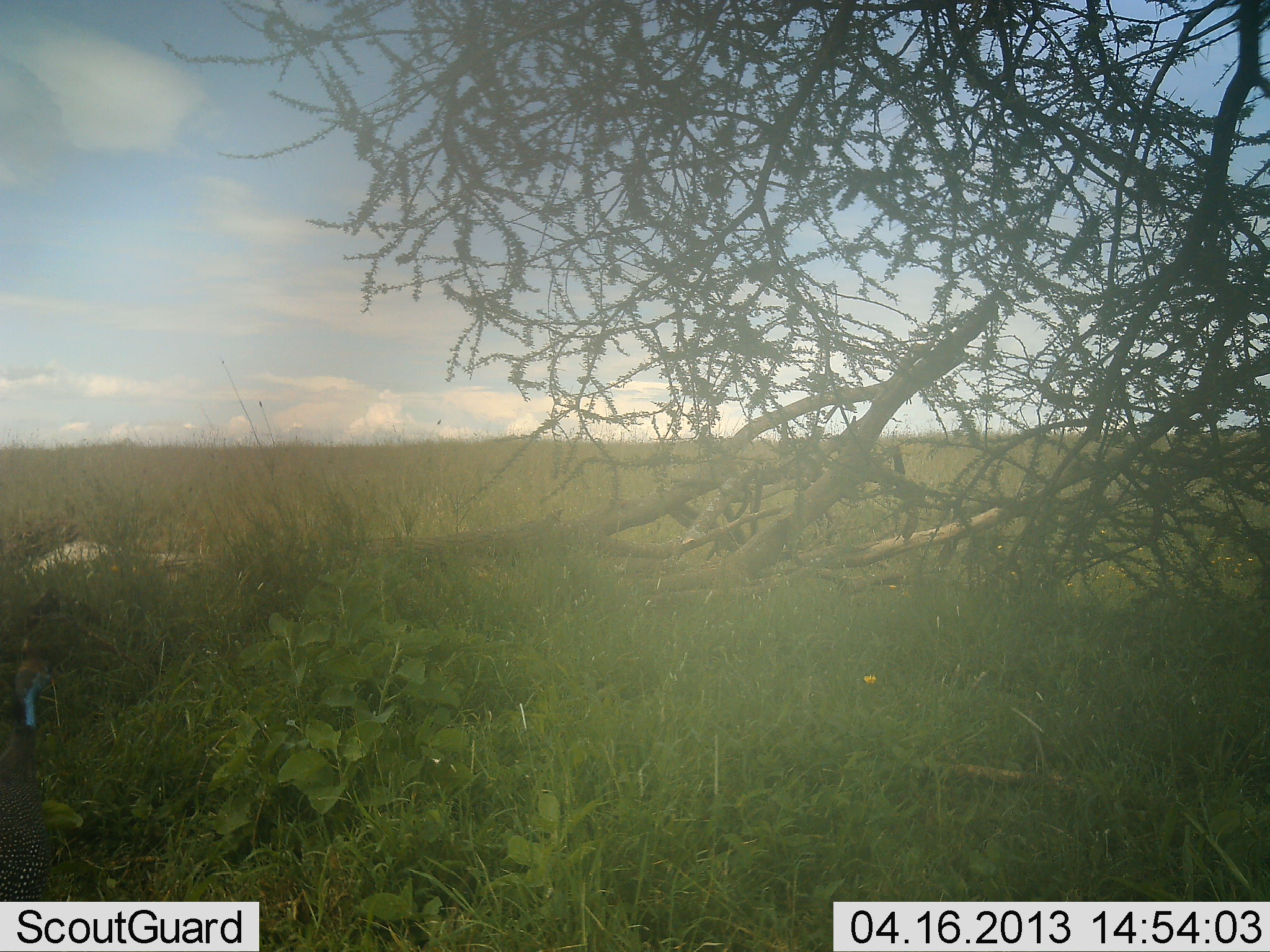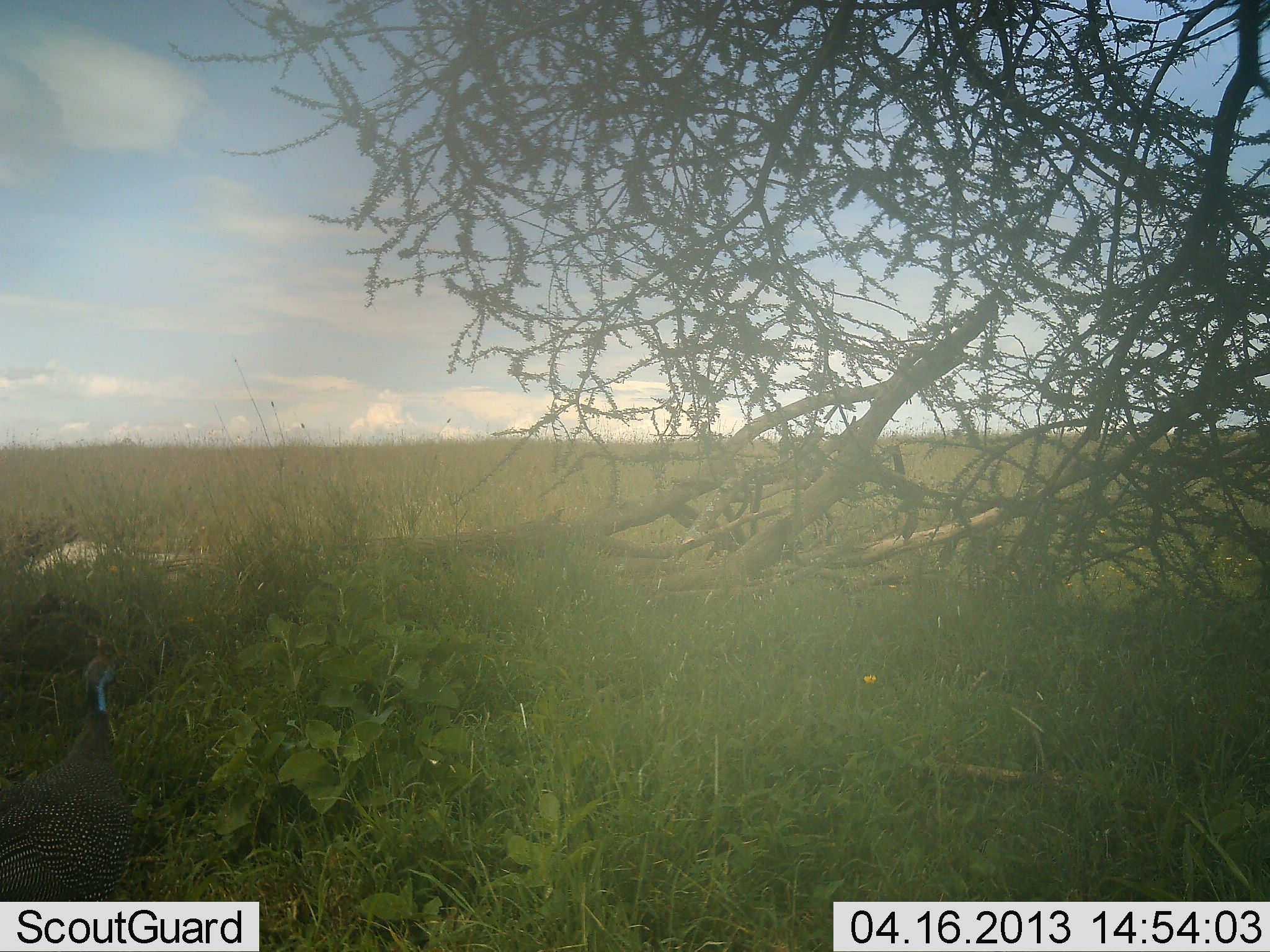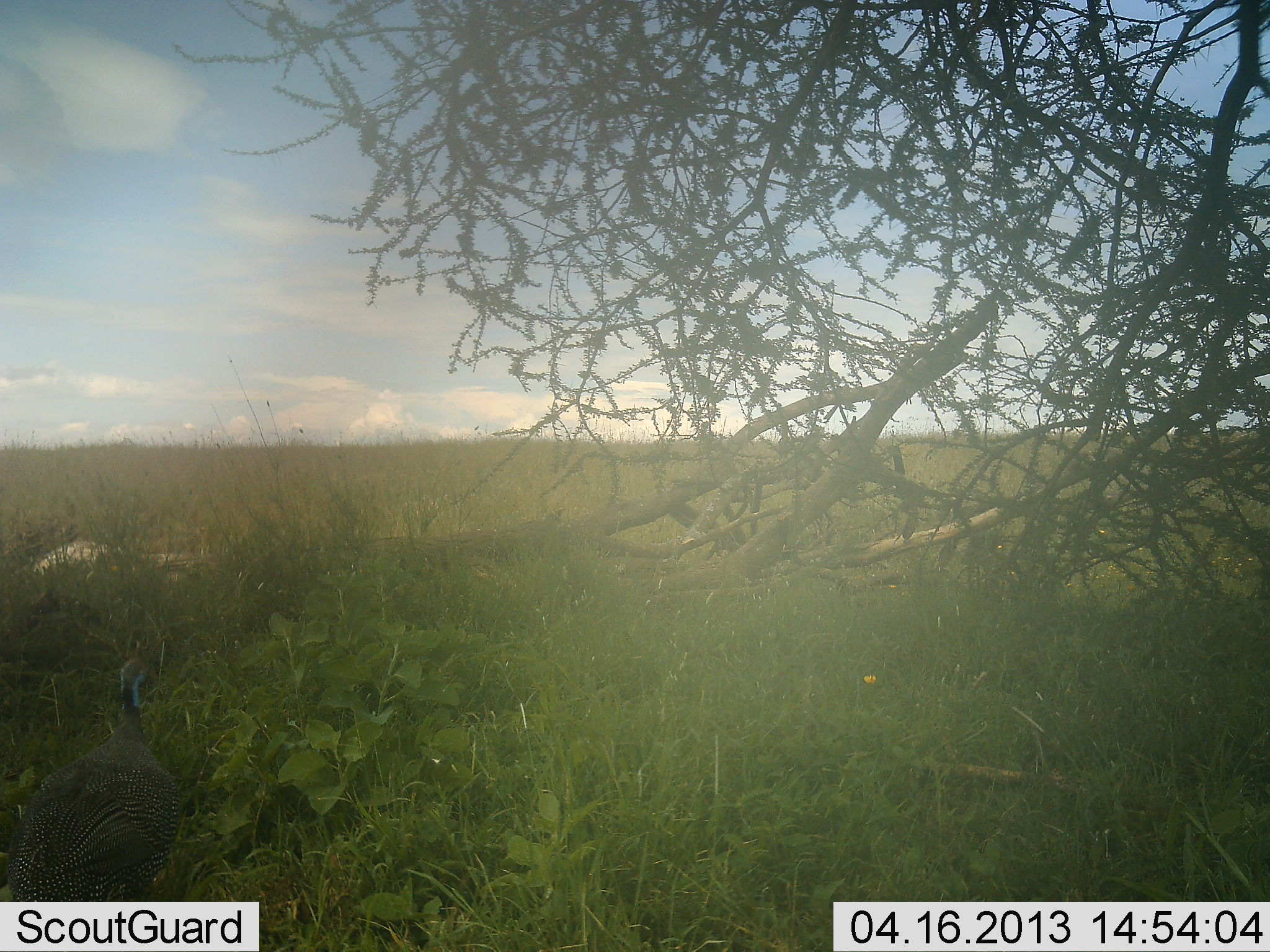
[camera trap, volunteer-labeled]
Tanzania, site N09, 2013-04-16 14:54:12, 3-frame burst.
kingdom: Animalia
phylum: Chordata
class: Aves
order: Galliformes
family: Numididae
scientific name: Numididae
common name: guinea fowl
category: guineafowl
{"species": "guineafowl (guinea fowl) (Numididae)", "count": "1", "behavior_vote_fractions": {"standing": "25%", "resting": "0%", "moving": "78%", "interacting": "0%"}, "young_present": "0%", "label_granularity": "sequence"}